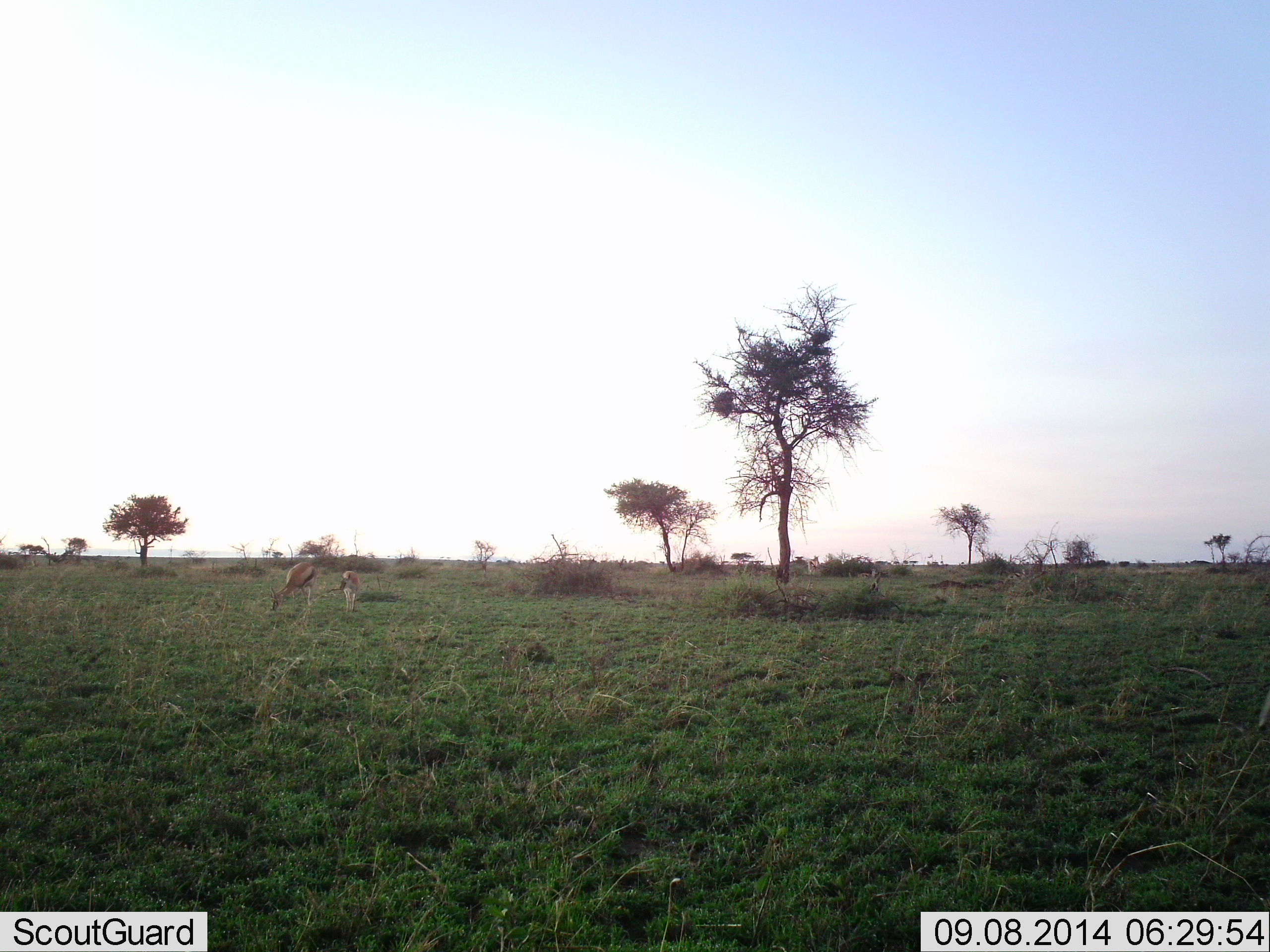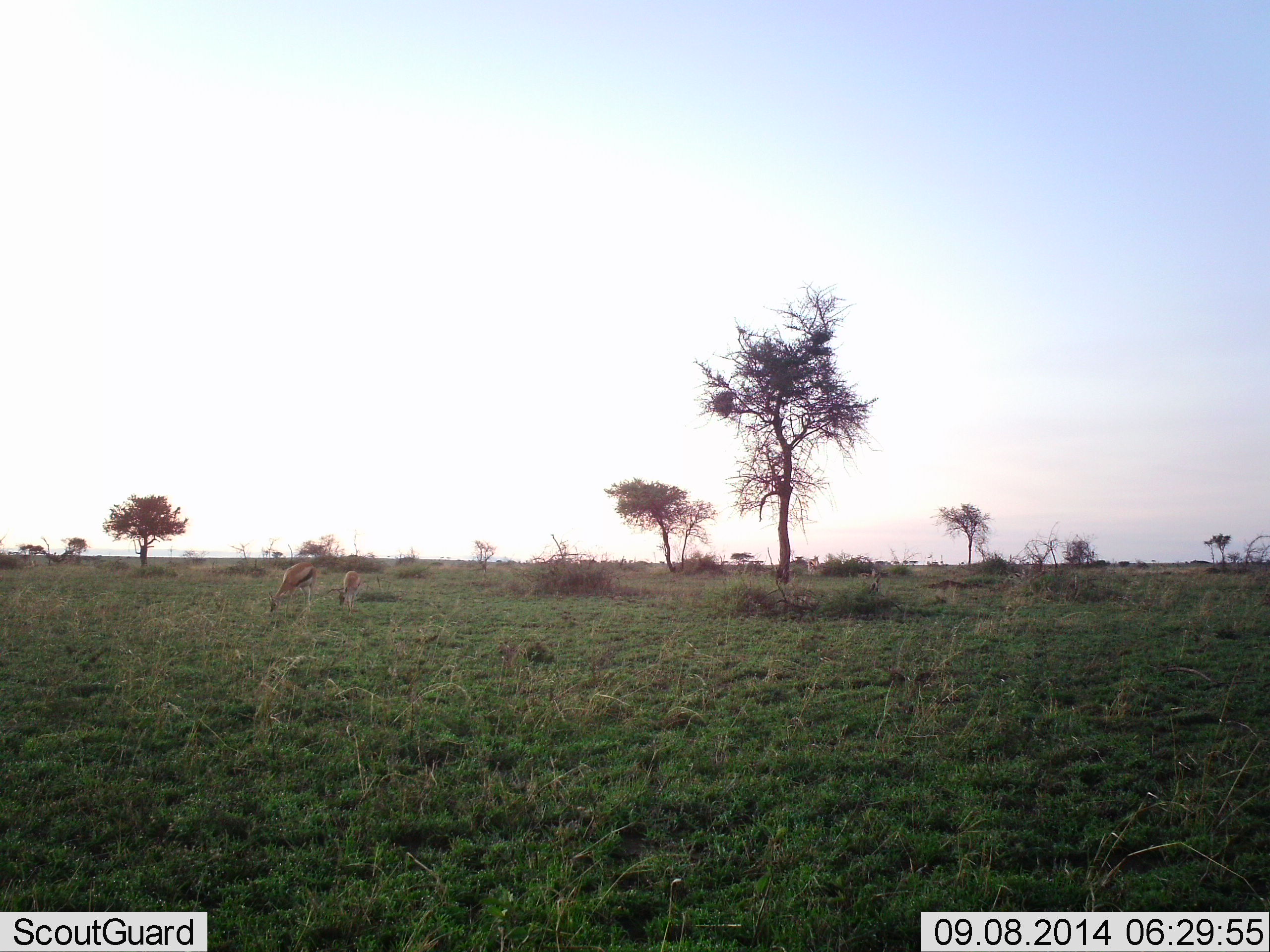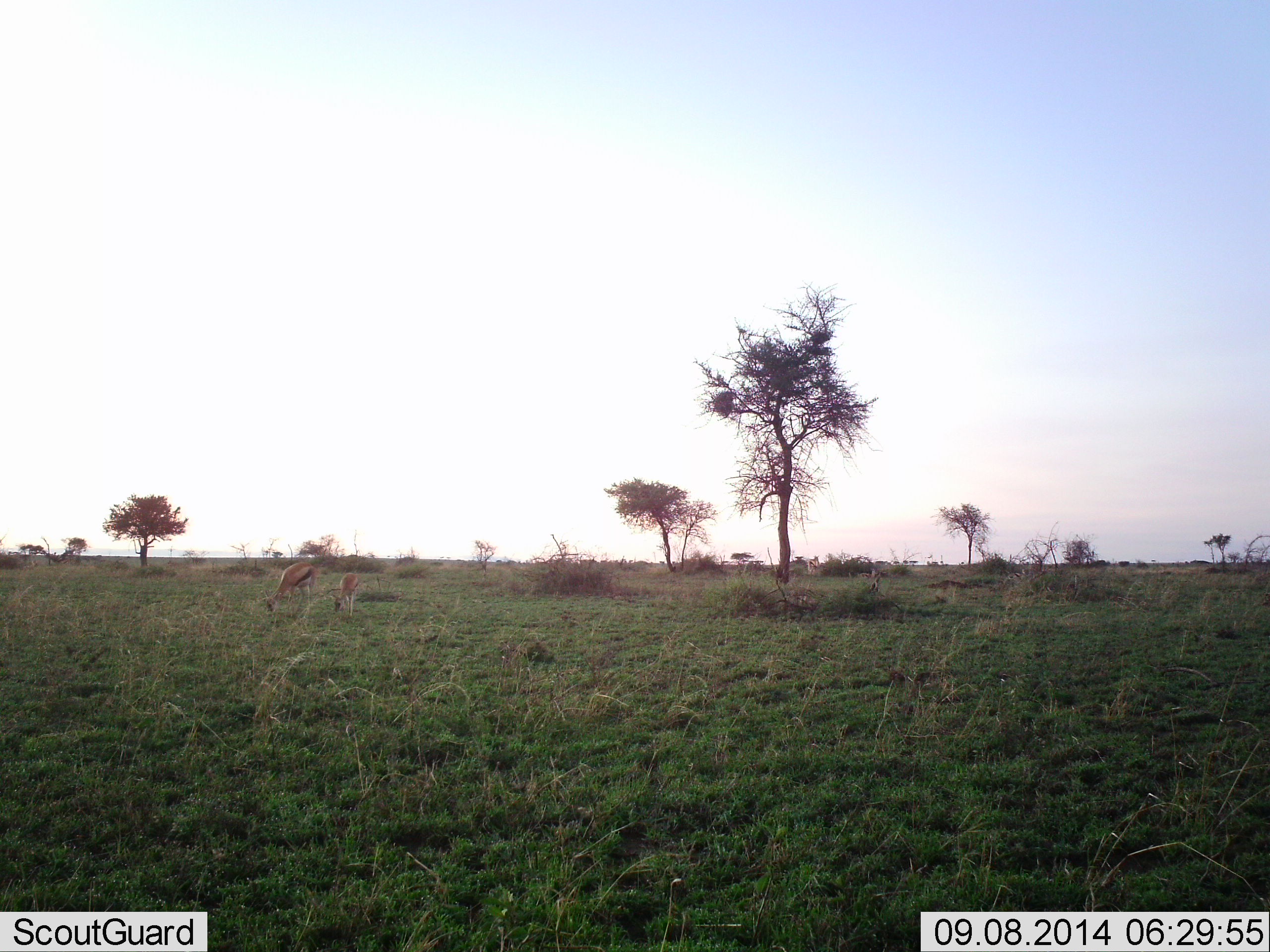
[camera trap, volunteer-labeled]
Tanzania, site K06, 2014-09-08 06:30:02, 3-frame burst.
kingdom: Animalia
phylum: Chordata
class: Mammalia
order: Artiodactyla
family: Bovidae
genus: Eudorcas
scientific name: Eudorcas thomsonii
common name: thomson's gazelle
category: gazellethomsons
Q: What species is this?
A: Gazellethomsons (thomson's gazelle) (Eudorcas thomsonii).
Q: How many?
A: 2.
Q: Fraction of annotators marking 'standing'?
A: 20%.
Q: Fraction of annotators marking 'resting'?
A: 0%.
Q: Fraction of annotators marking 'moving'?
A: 0%.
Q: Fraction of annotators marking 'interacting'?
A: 0%.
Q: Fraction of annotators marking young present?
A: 30%.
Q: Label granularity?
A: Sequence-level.